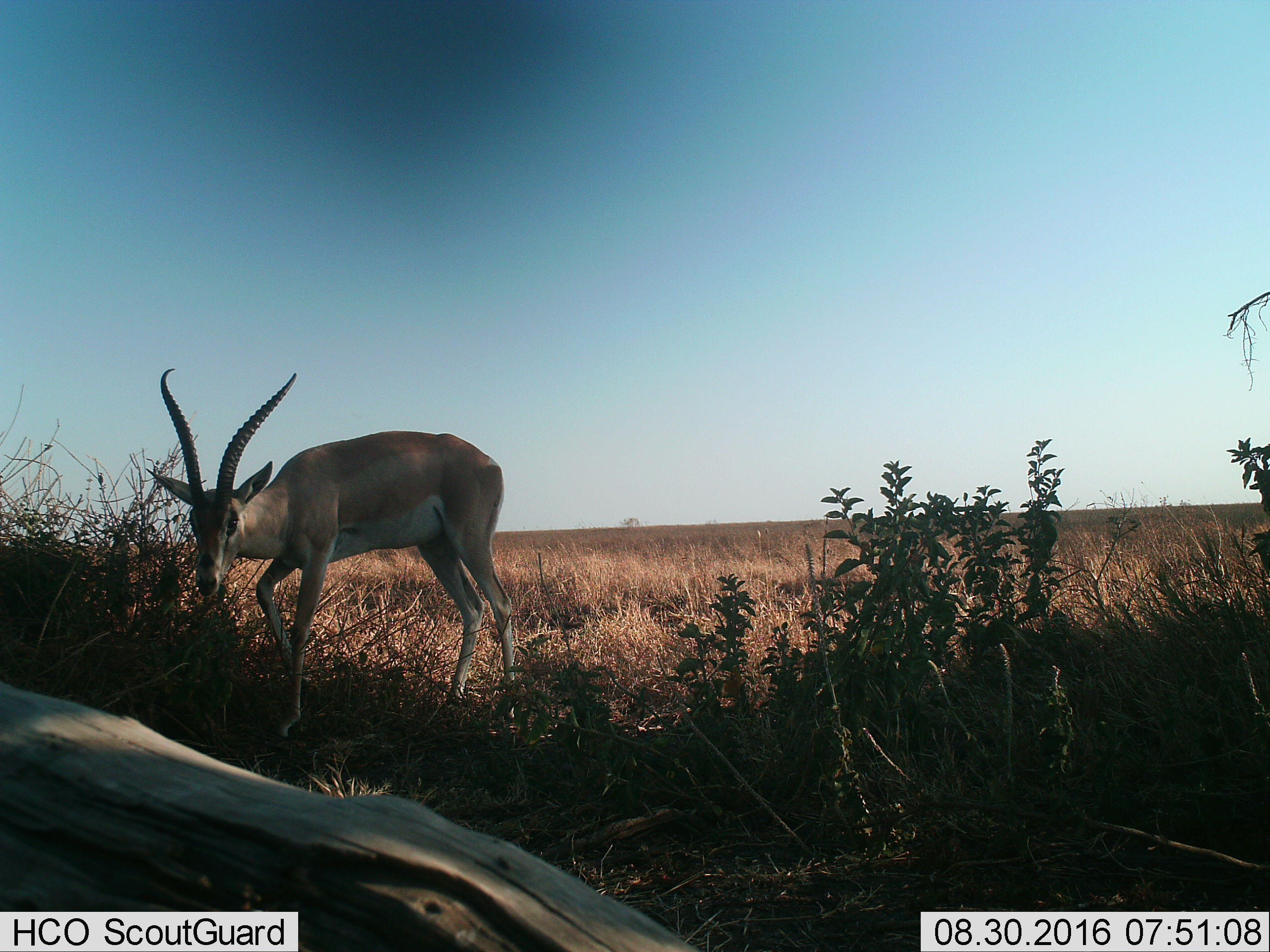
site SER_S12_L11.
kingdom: Animalia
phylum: Chordata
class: Mammalia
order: Artiodactyla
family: Bovidae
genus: Nanger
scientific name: Nanger granti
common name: grant's gazelle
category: gazellegrants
Gazellegrants (grant's gazelle) (Nanger granti), count 1. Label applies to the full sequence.